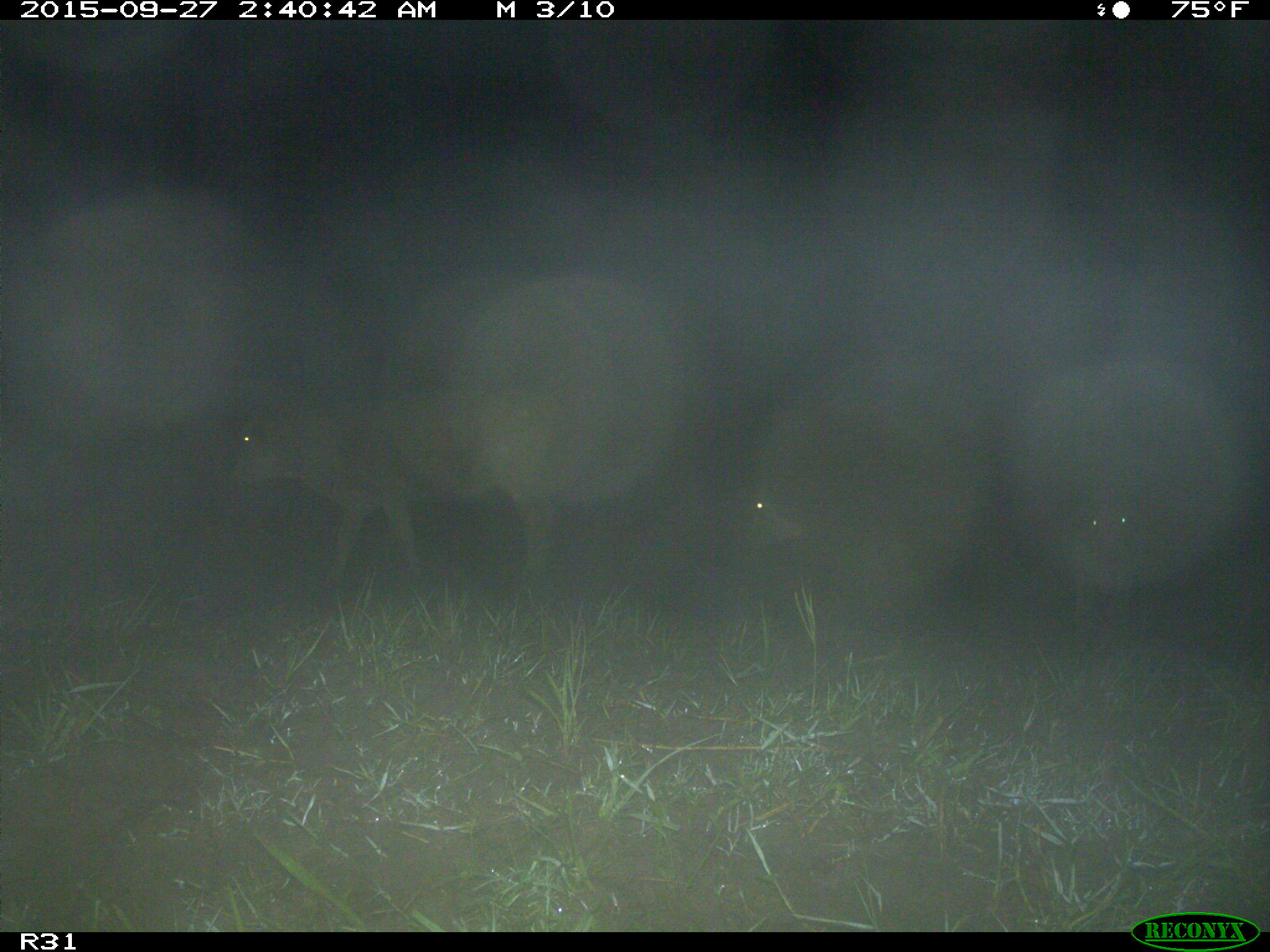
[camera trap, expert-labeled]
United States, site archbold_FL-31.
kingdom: Animalia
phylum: Chordata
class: Mammalia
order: Artiodactyla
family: Bovidae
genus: Bos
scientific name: Bos taurus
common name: domestic cow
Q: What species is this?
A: Bos taurus (domestic cow).